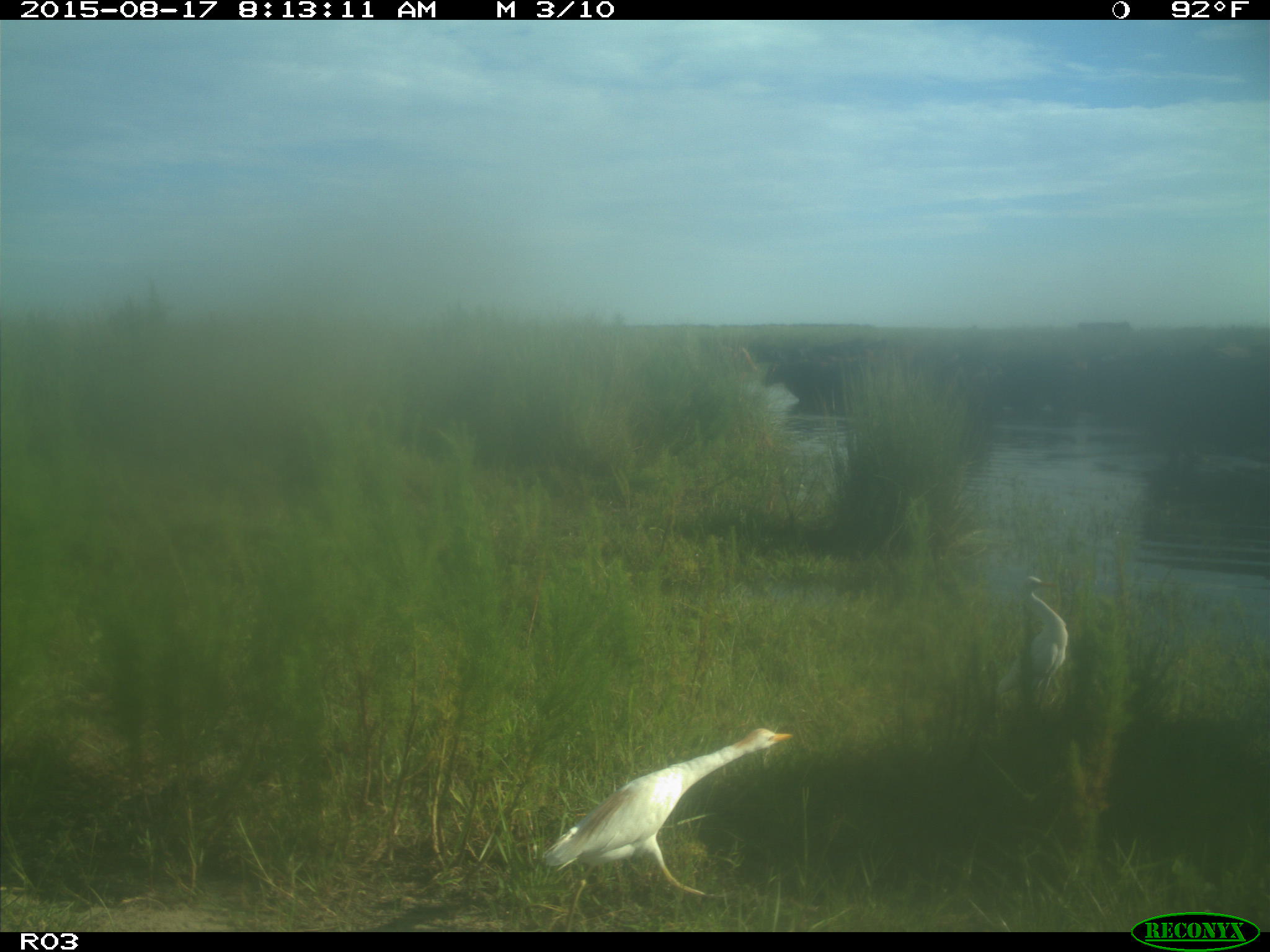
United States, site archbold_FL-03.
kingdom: Animalia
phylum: Chordata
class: Mammalia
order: Artiodactyla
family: Bovidae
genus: Bos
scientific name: Bos taurus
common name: domestic cow